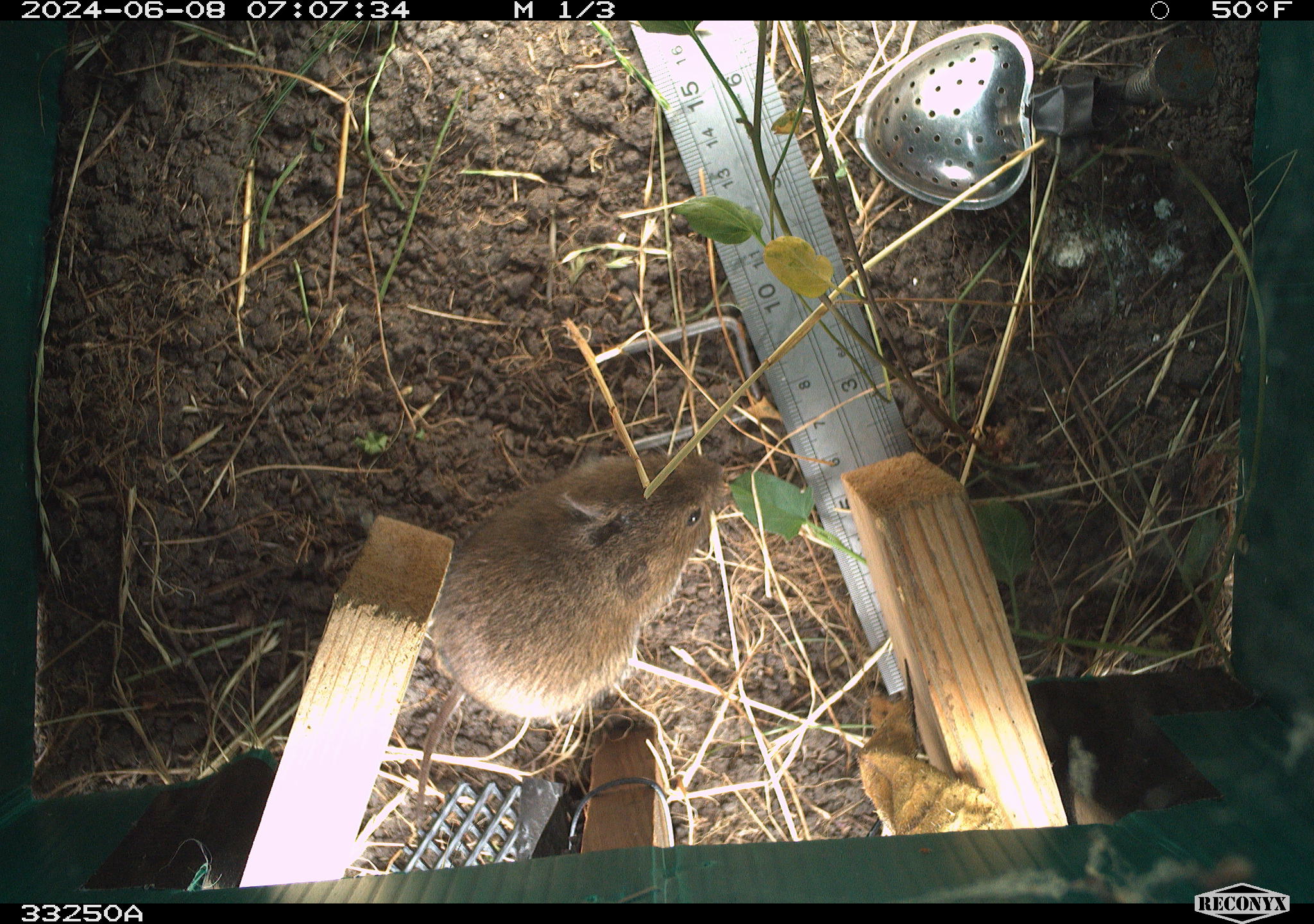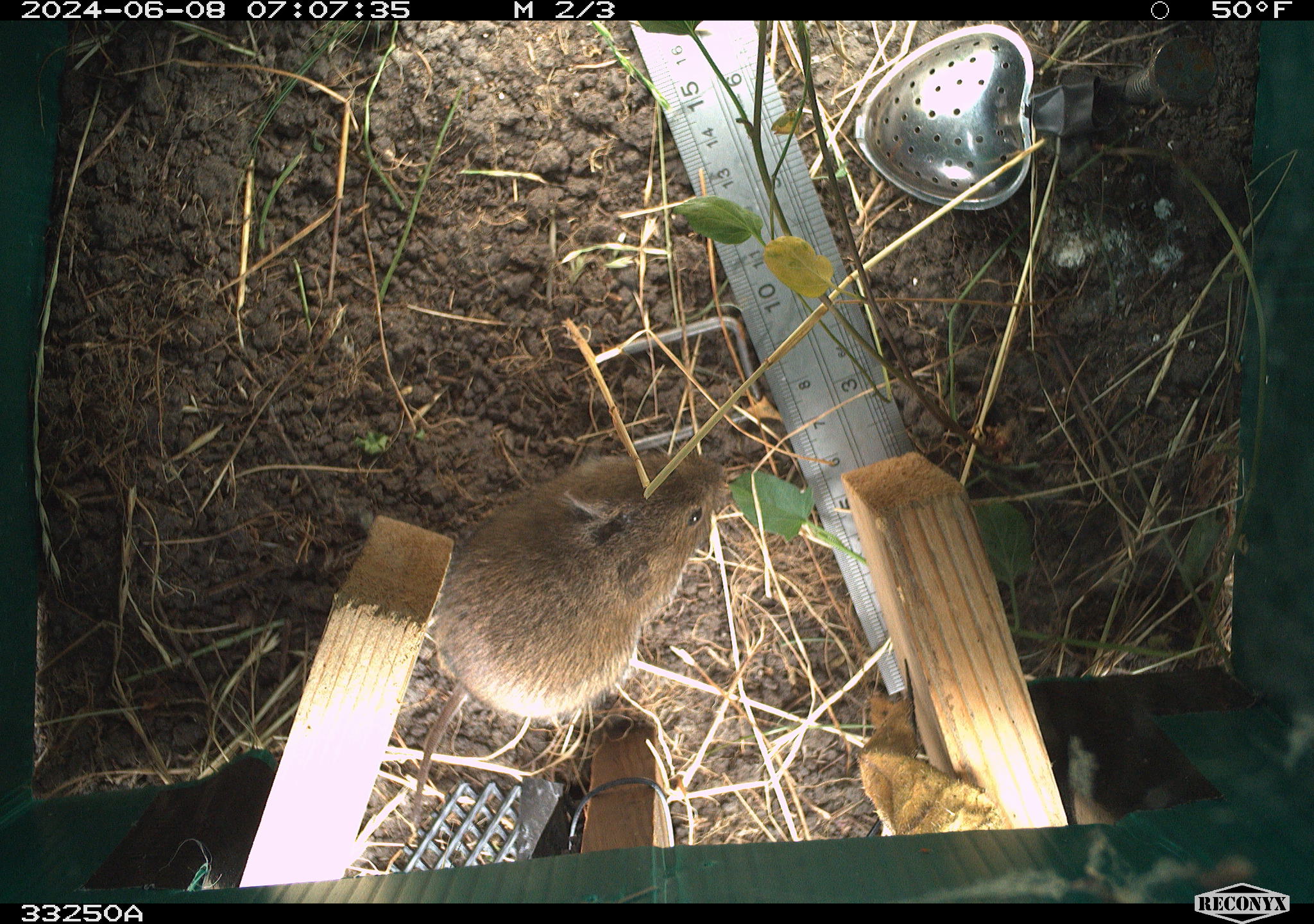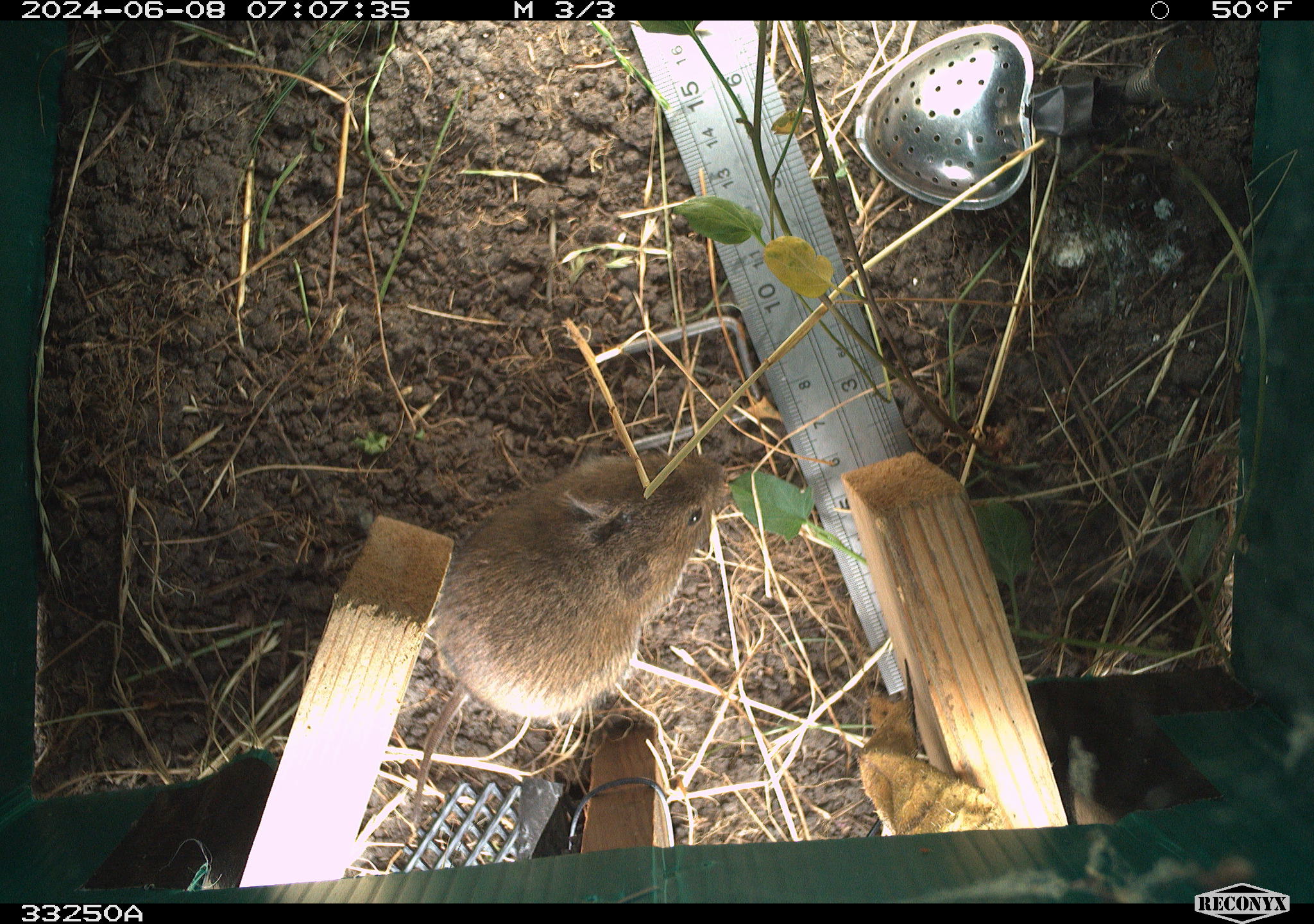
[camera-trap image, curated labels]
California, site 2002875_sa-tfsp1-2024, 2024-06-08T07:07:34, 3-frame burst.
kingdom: Animalia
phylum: Chordata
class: Mammalia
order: Rodentia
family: Cricetidae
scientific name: Arvicolinae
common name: voles, lemmings, and muskrats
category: arvicolinae subfamily